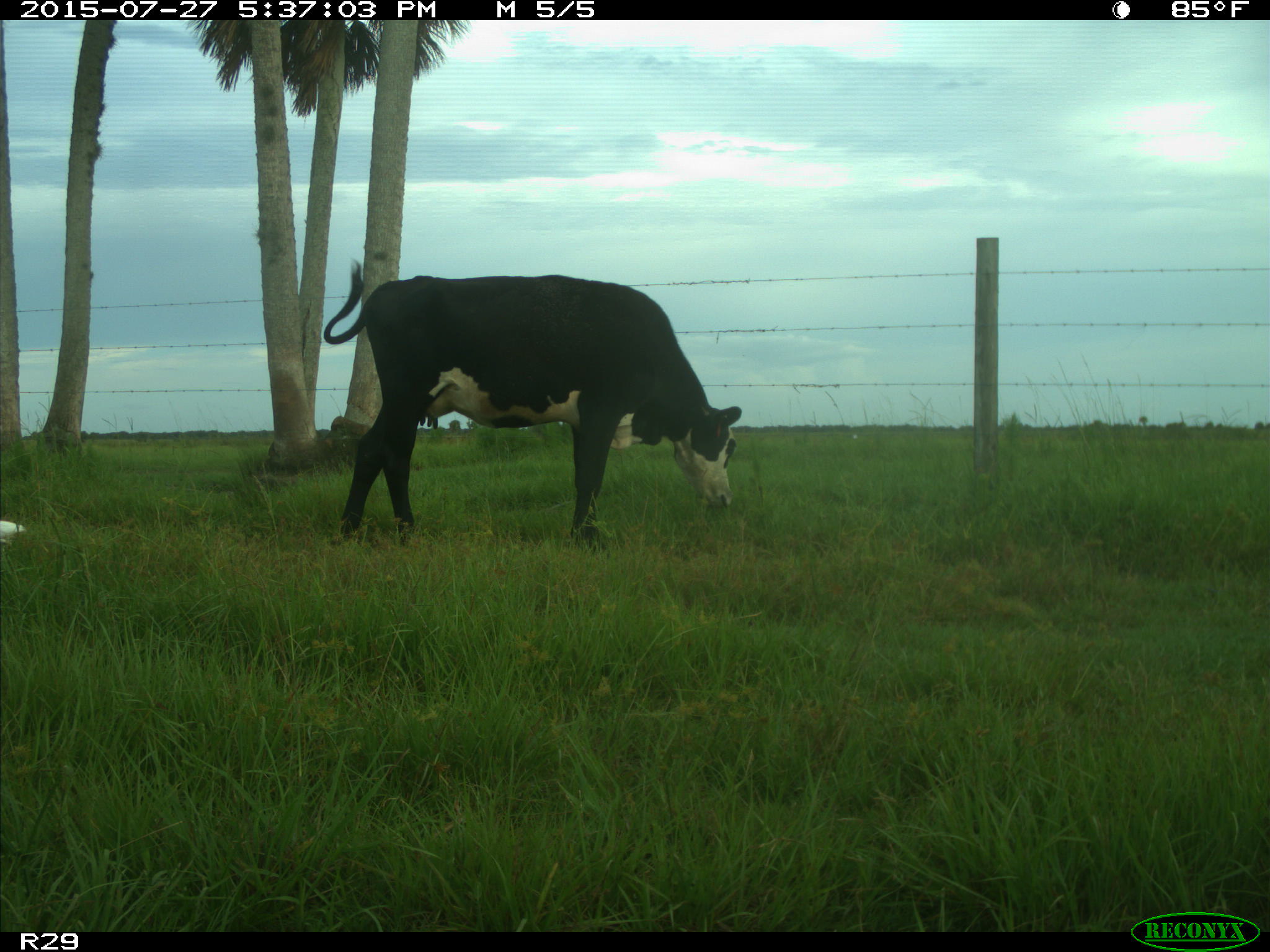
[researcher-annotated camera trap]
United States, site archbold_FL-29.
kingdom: Animalia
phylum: Chordata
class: Mammalia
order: Artiodactyla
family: Bovidae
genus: Bos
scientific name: Bos taurus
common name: domestic cow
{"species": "Bos taurus (domestic cow)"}